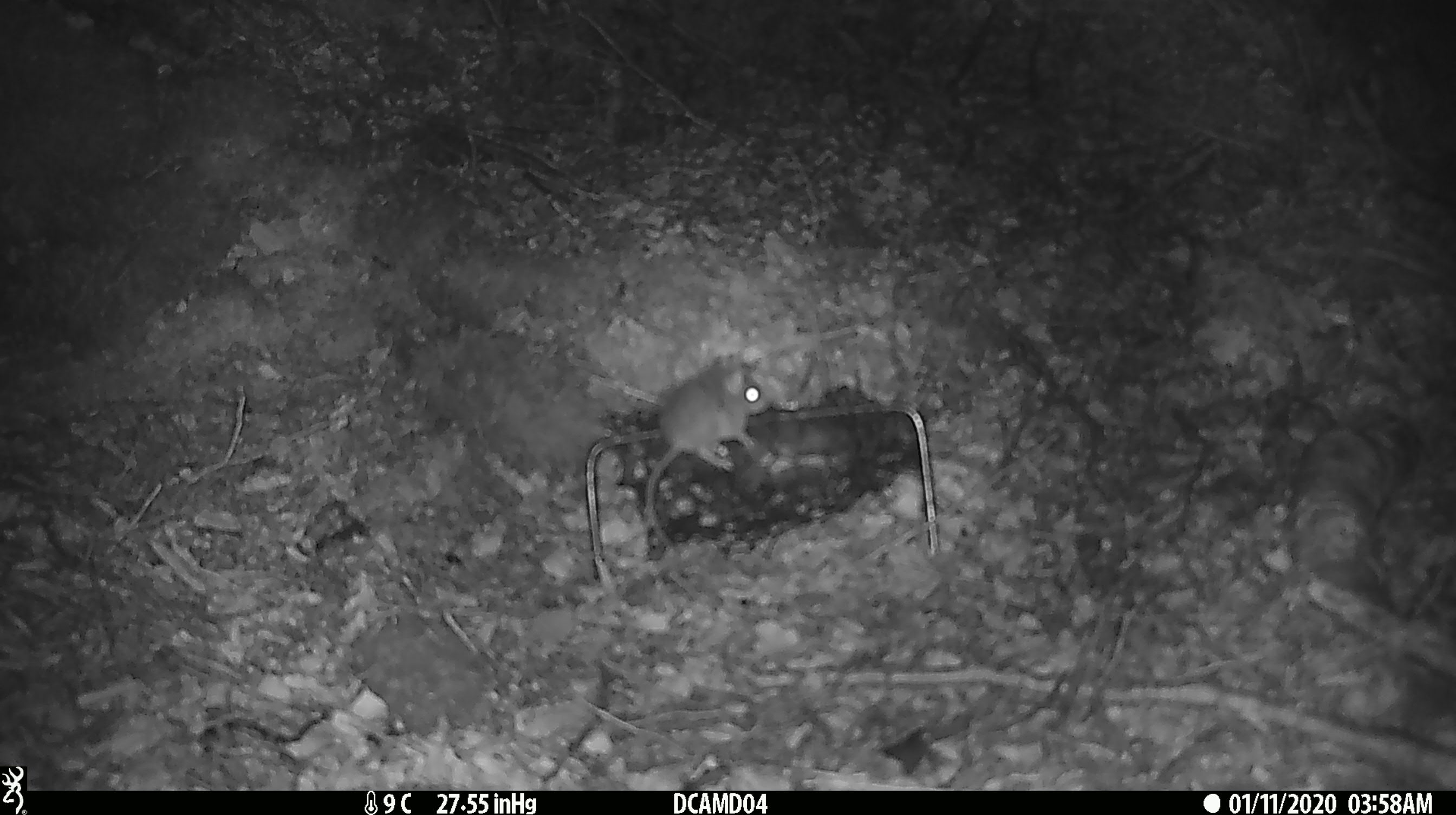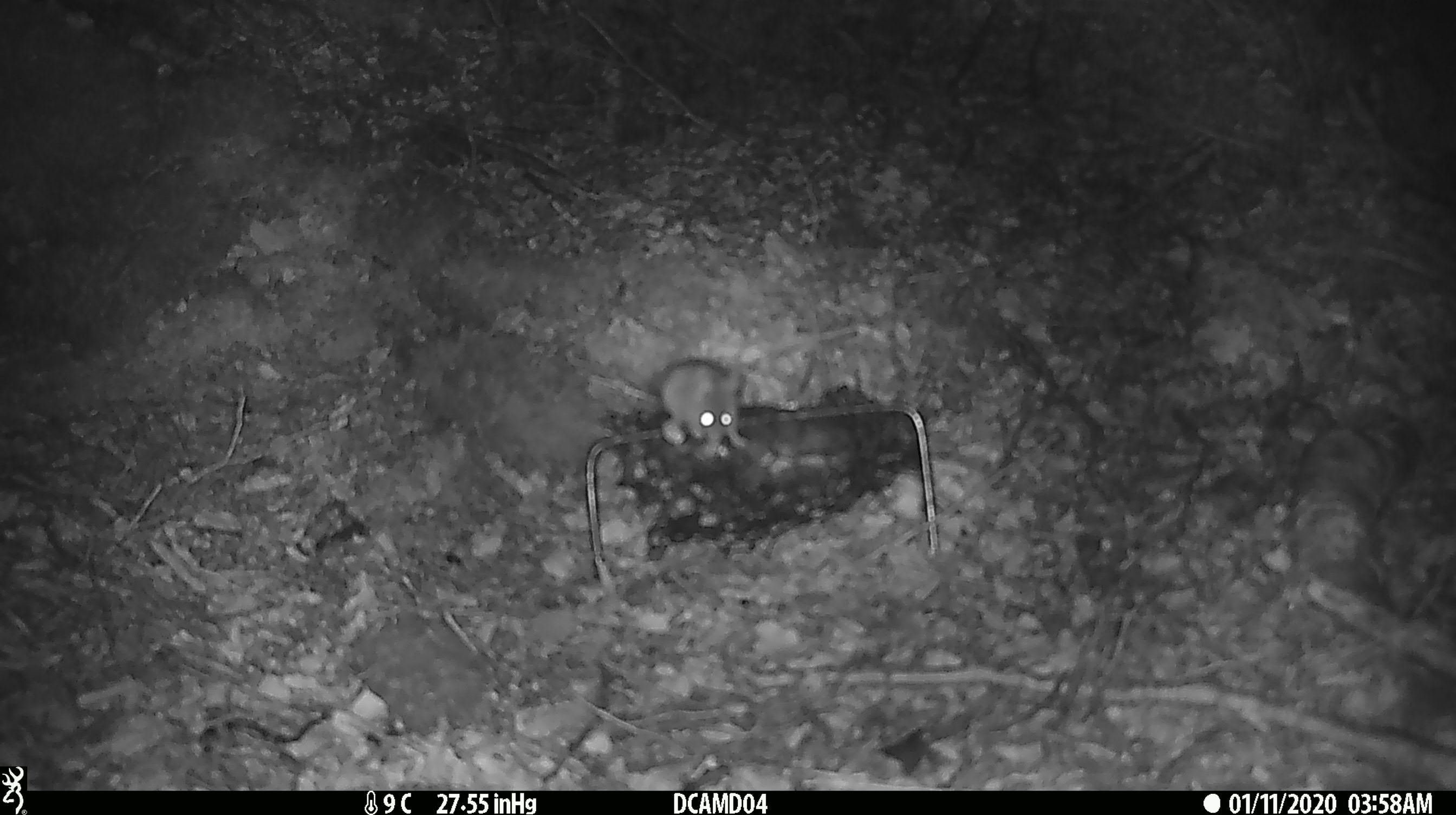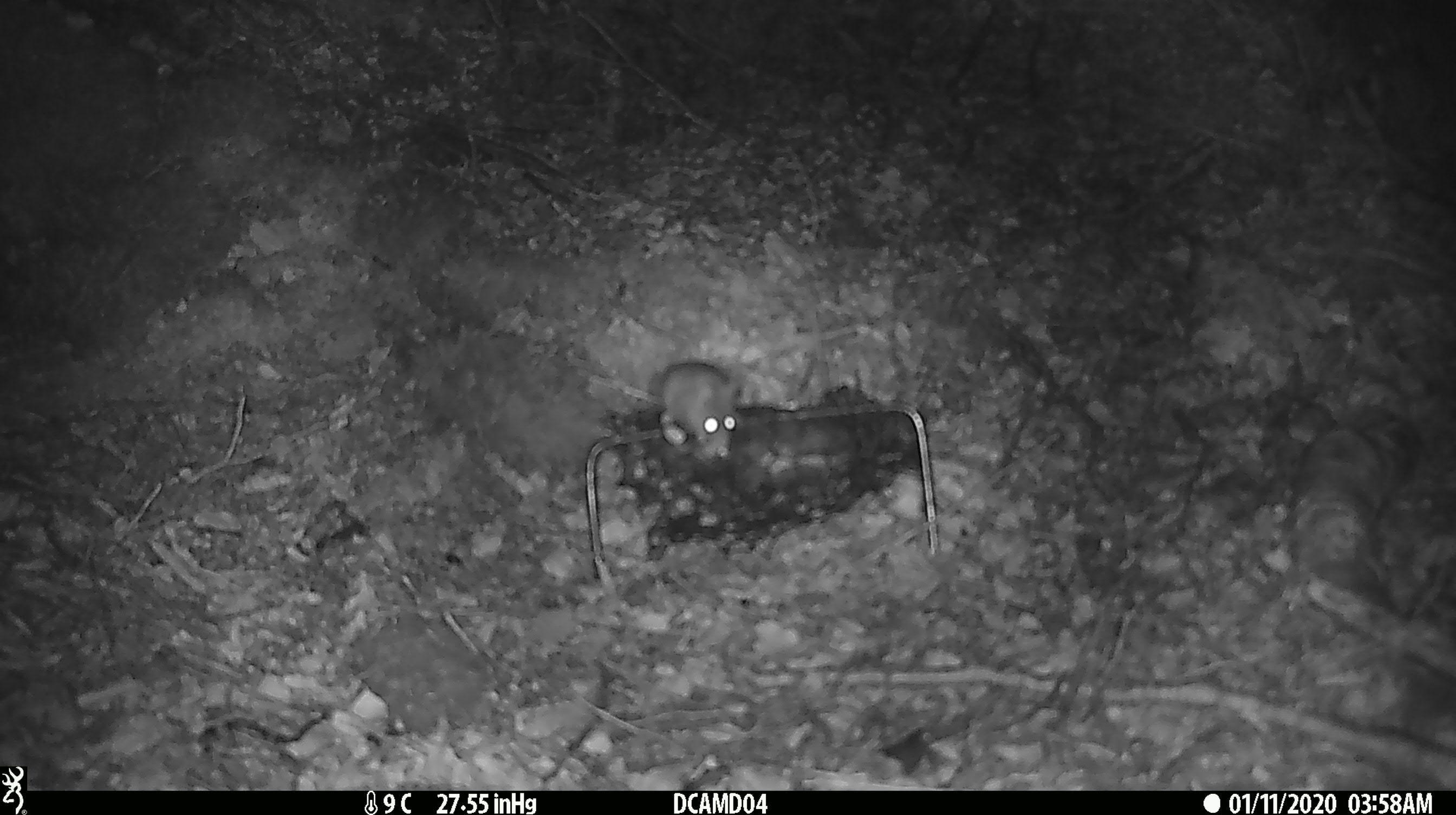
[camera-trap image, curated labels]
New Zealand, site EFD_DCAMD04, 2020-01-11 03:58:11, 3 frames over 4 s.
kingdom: Animalia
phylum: Chordata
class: Mammalia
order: Rodentia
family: Muridae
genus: Mus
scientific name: Mus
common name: mouse